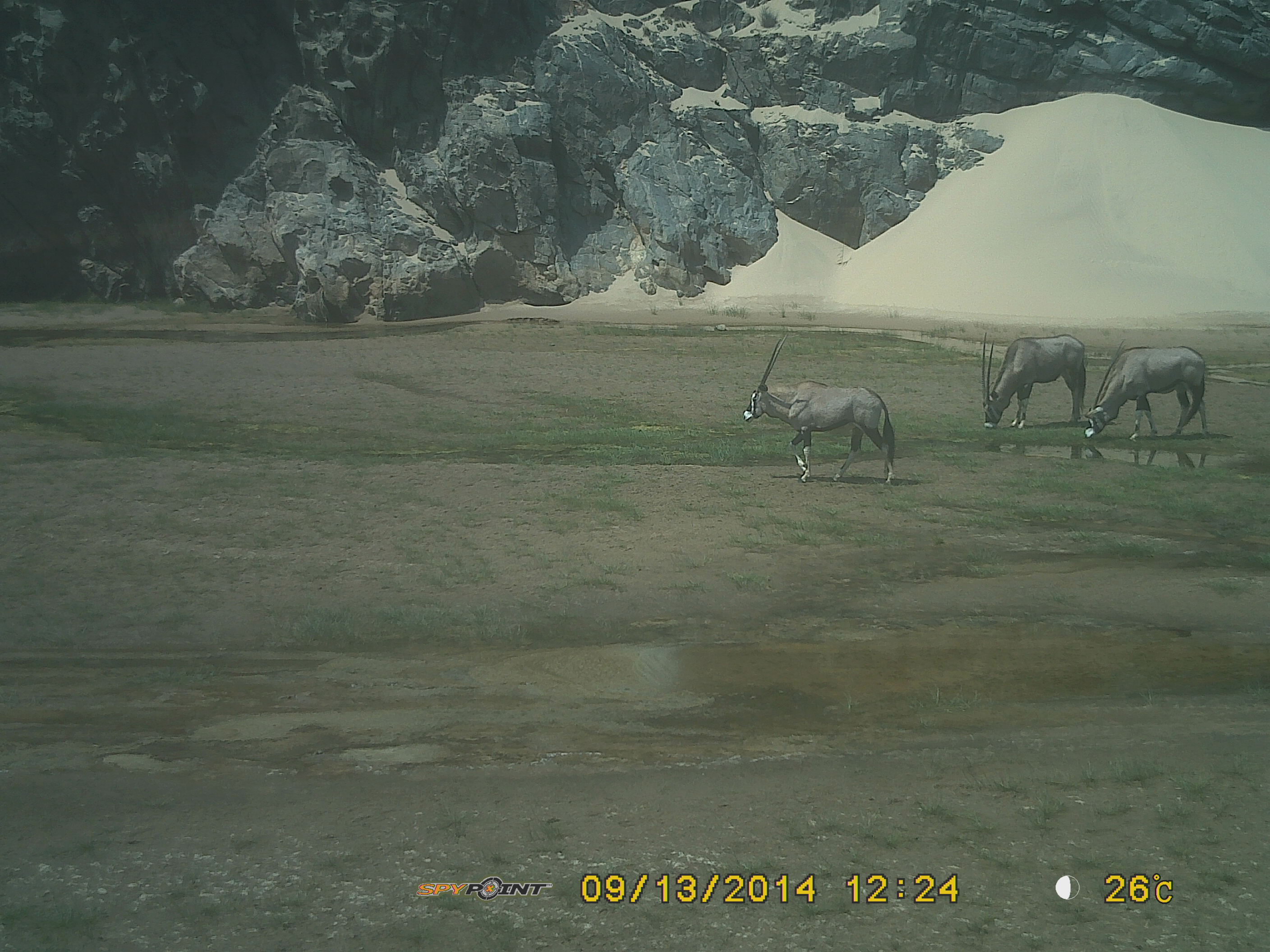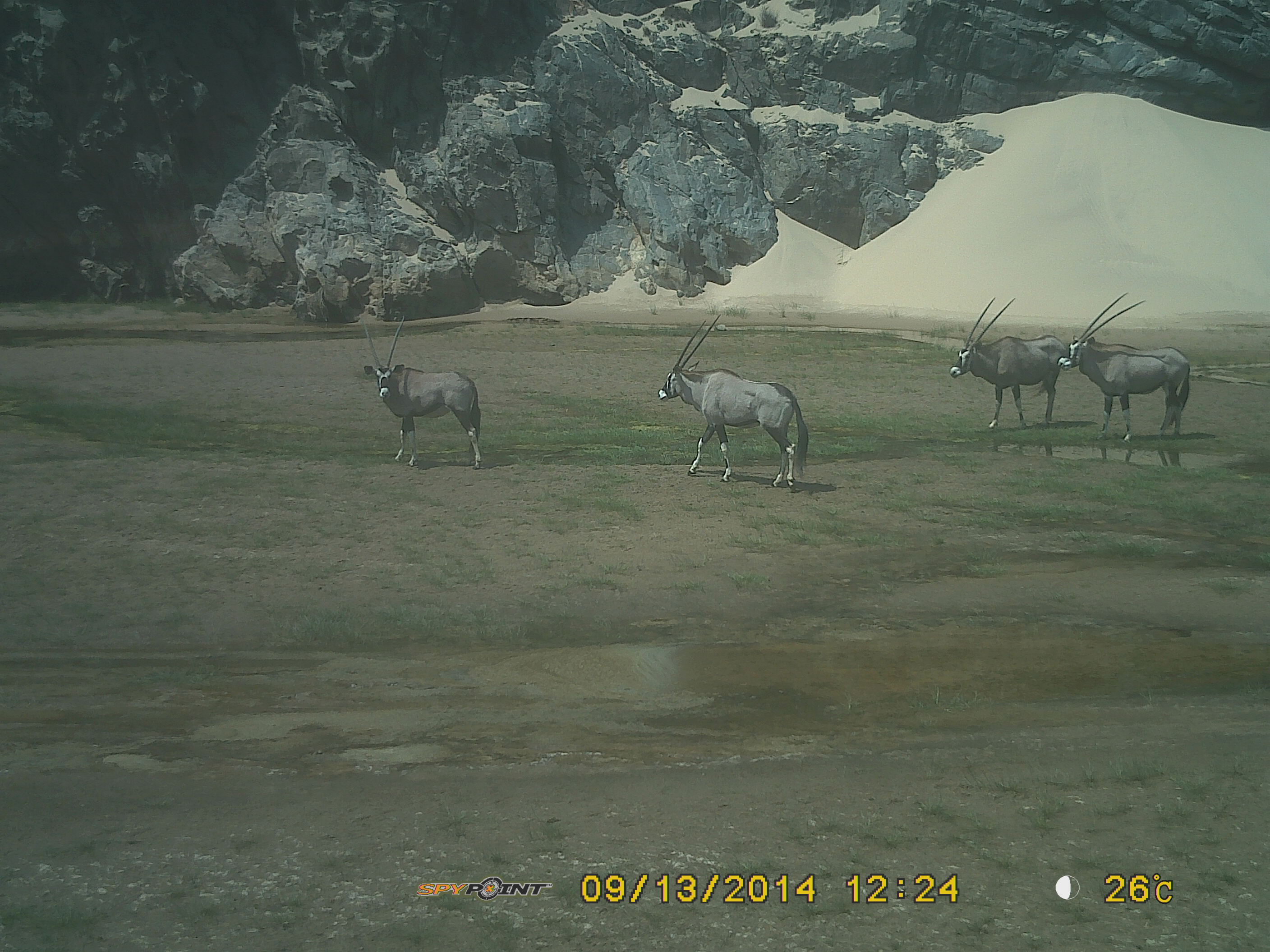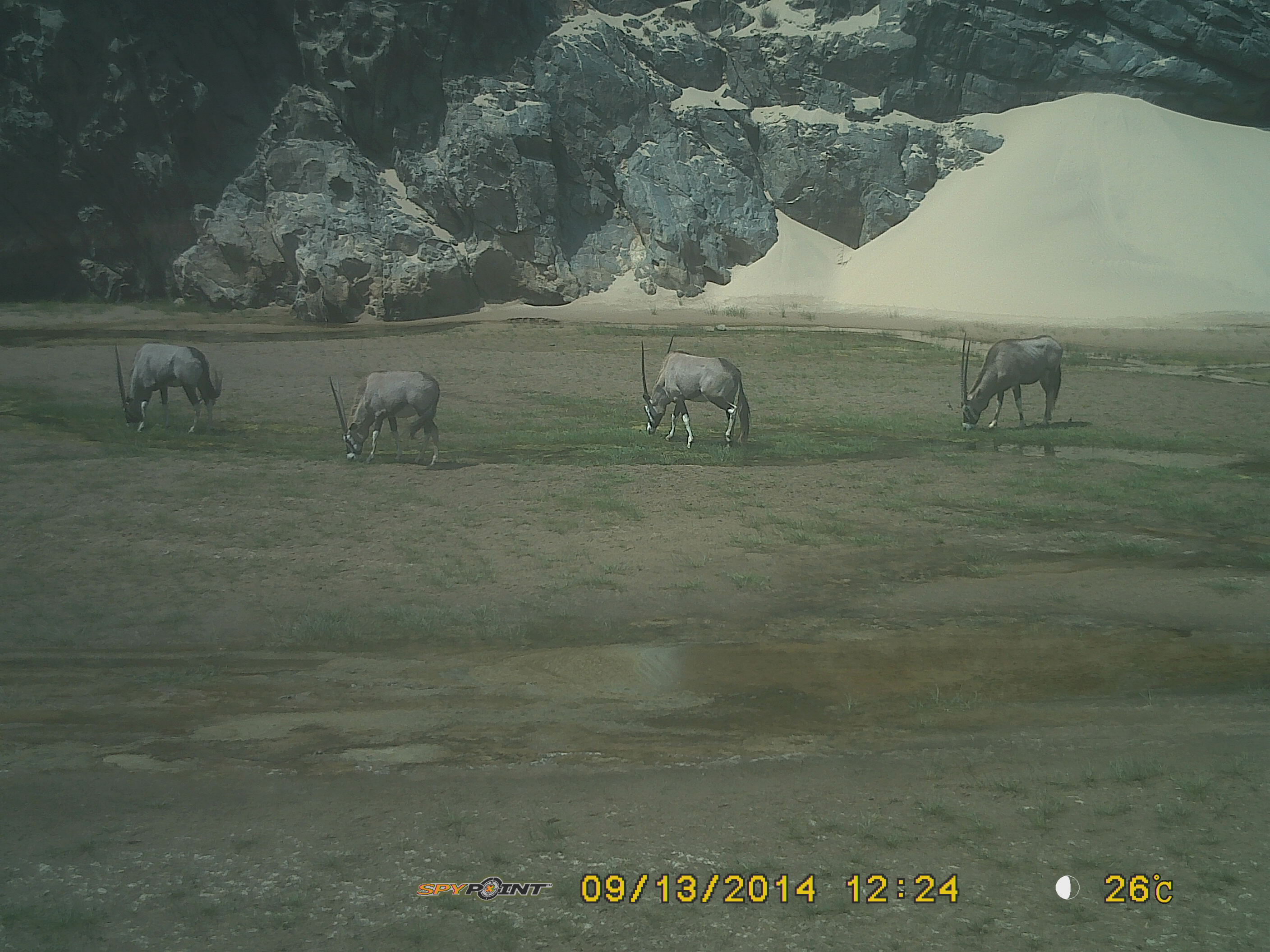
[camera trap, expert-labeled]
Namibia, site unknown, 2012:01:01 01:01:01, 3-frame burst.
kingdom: Animalia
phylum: Chordata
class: Mammalia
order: Artiodactyla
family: Bovidae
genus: Oryx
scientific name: Oryx gazella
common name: gemsbok